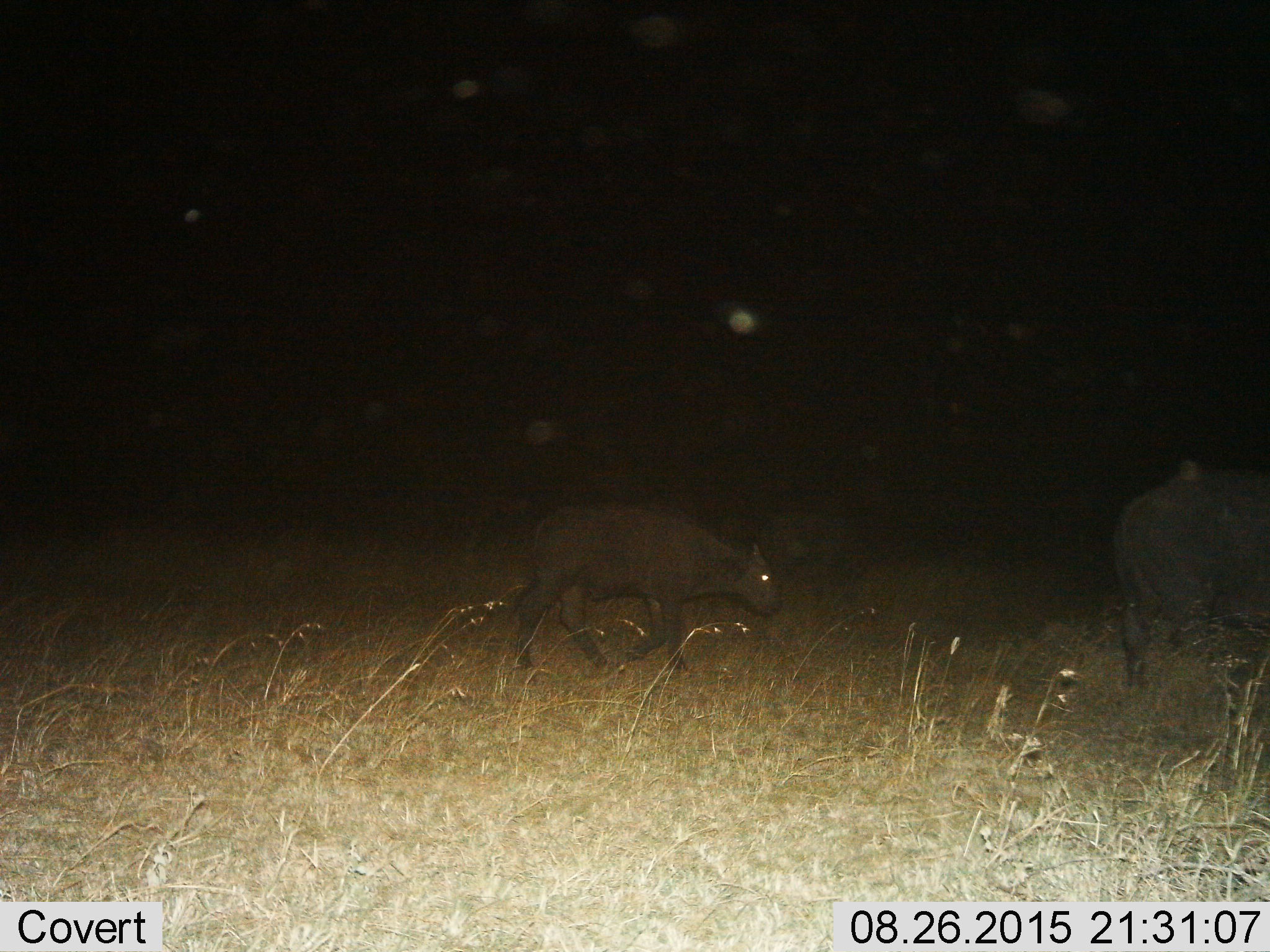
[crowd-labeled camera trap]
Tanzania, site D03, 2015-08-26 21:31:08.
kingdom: Animalia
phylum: Chordata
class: Mammalia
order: Artiodactyla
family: Bovidae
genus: Syncerus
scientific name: Syncerus caffer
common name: cape buffalo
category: buffalo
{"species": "buffalo (cape buffalo) (Syncerus caffer)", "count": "2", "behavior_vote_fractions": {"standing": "25%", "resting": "0%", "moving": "100%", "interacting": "0%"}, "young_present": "100%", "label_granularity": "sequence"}